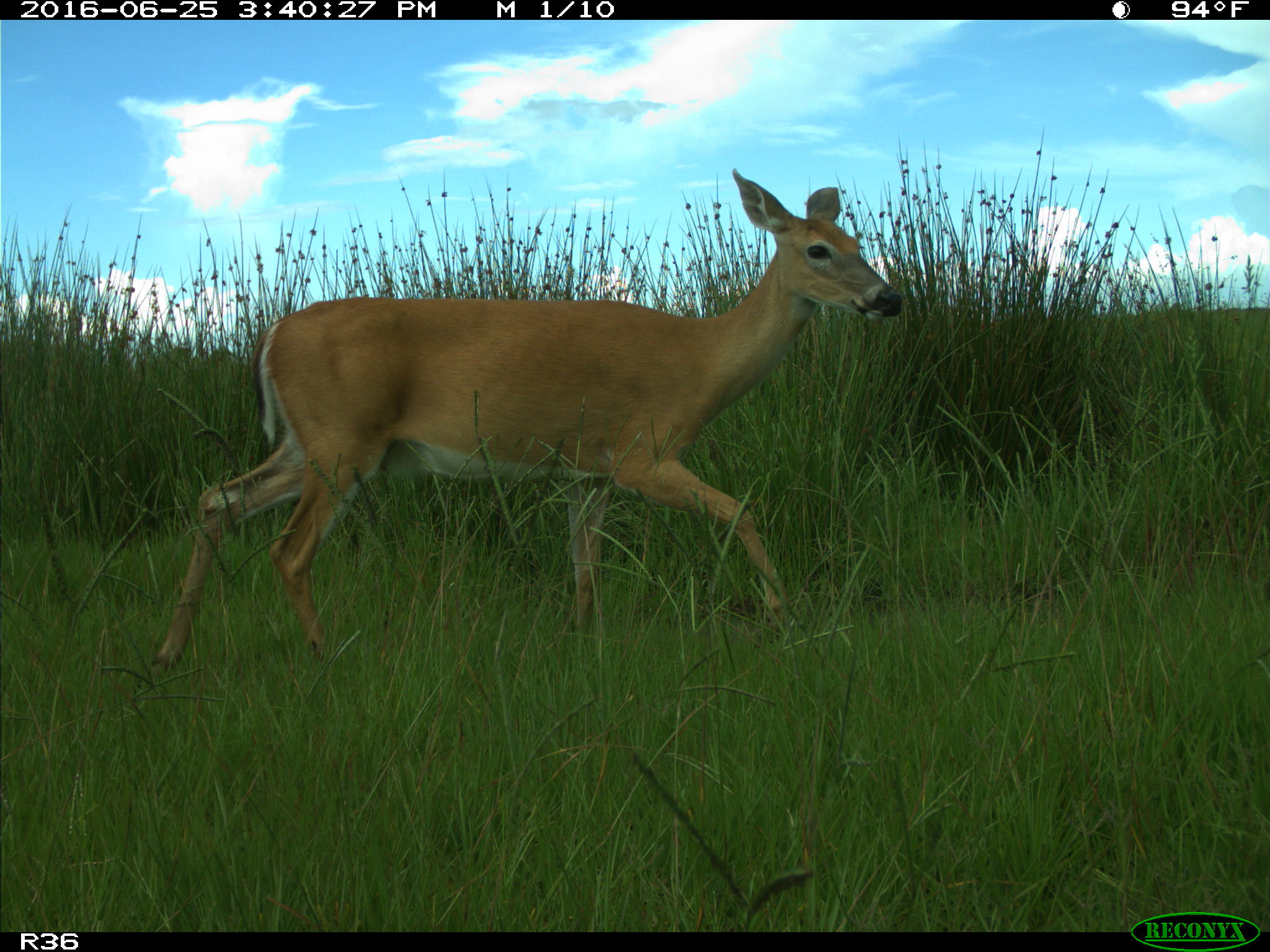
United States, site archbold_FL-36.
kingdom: Animalia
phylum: Chordata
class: Mammalia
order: Artiodactyla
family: Cervidae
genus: Odocoileus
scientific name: Odocoileus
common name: deer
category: unidentified deer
Unidentified deer (deer) (Odocoileus).